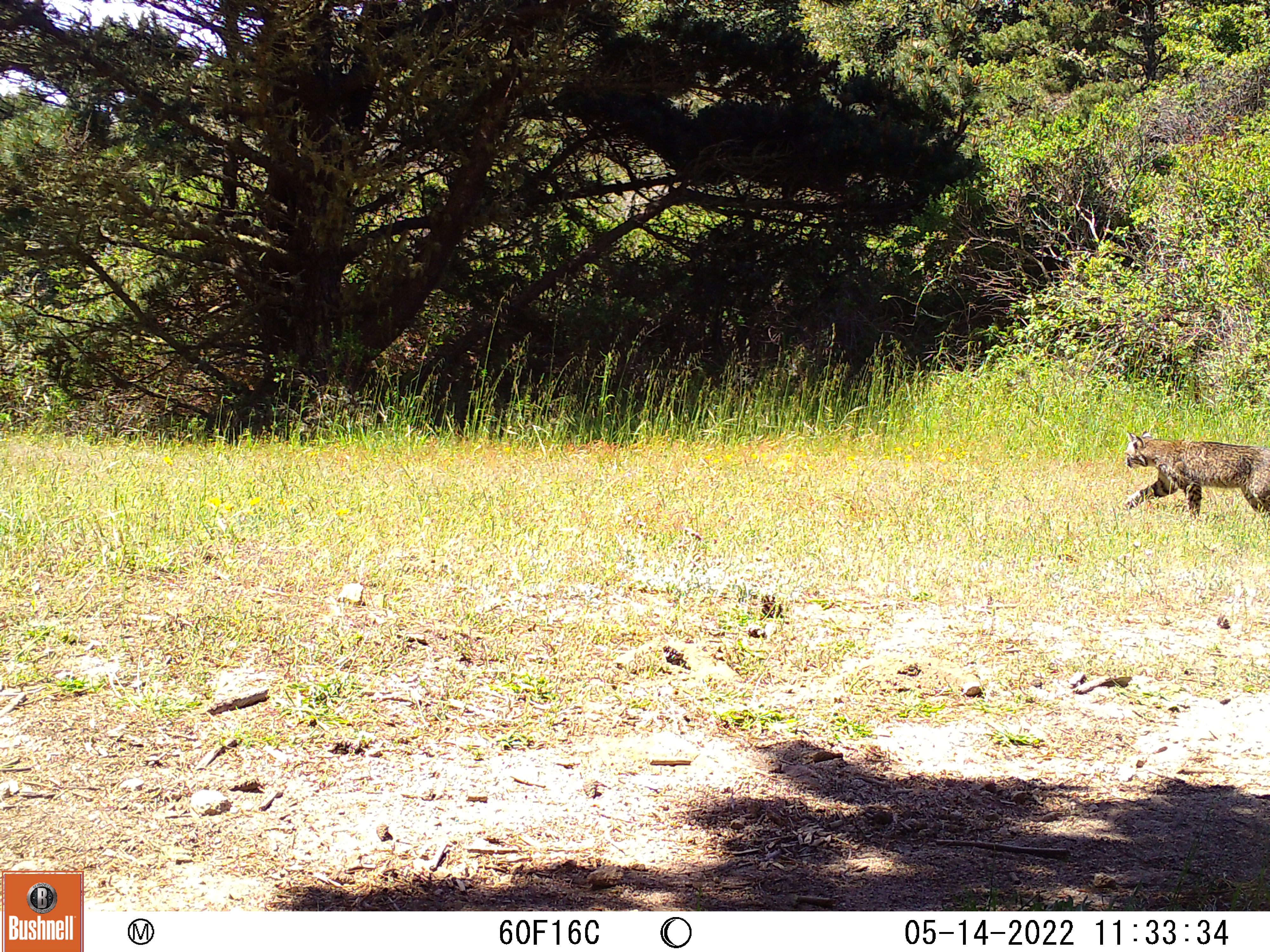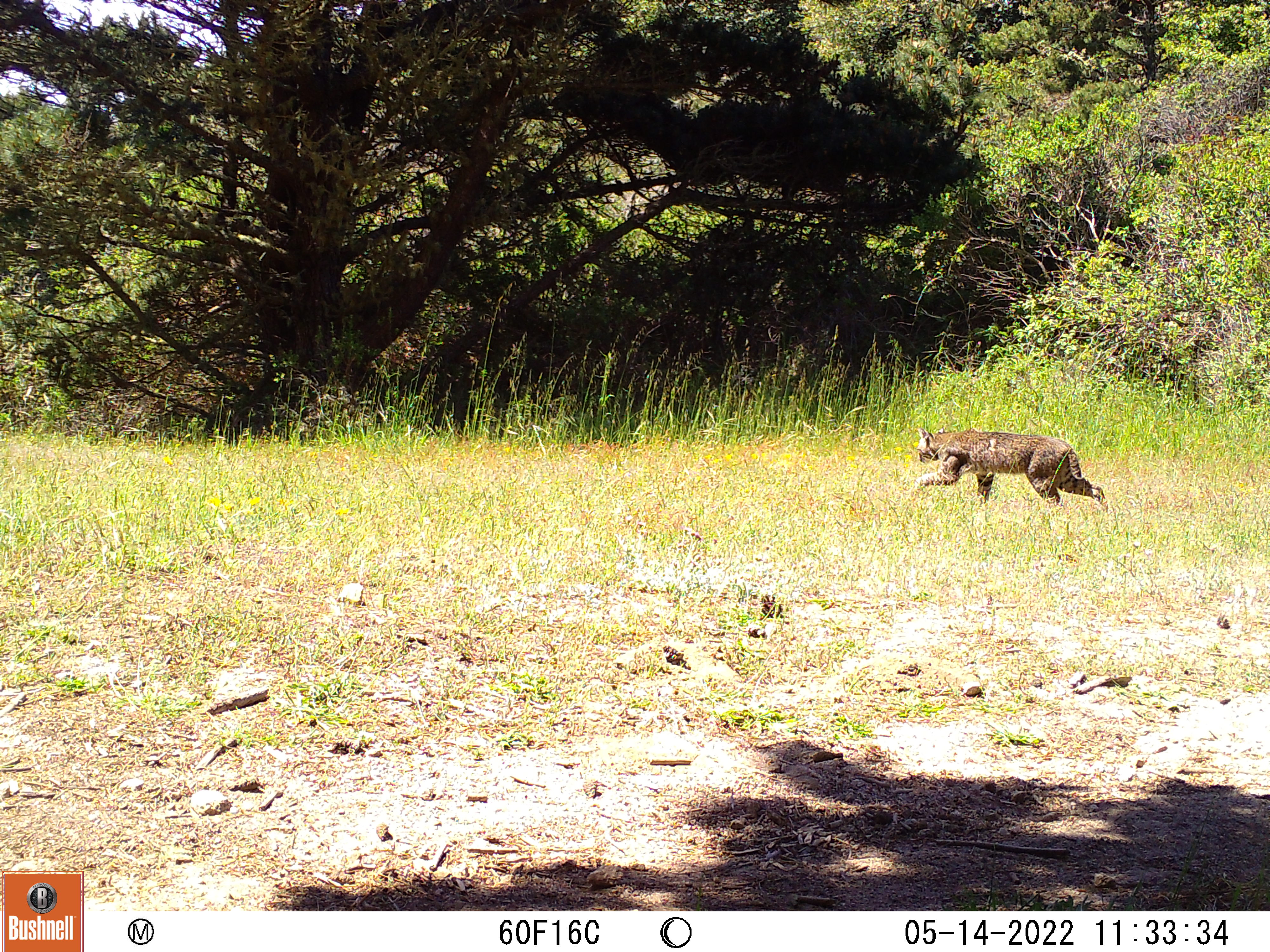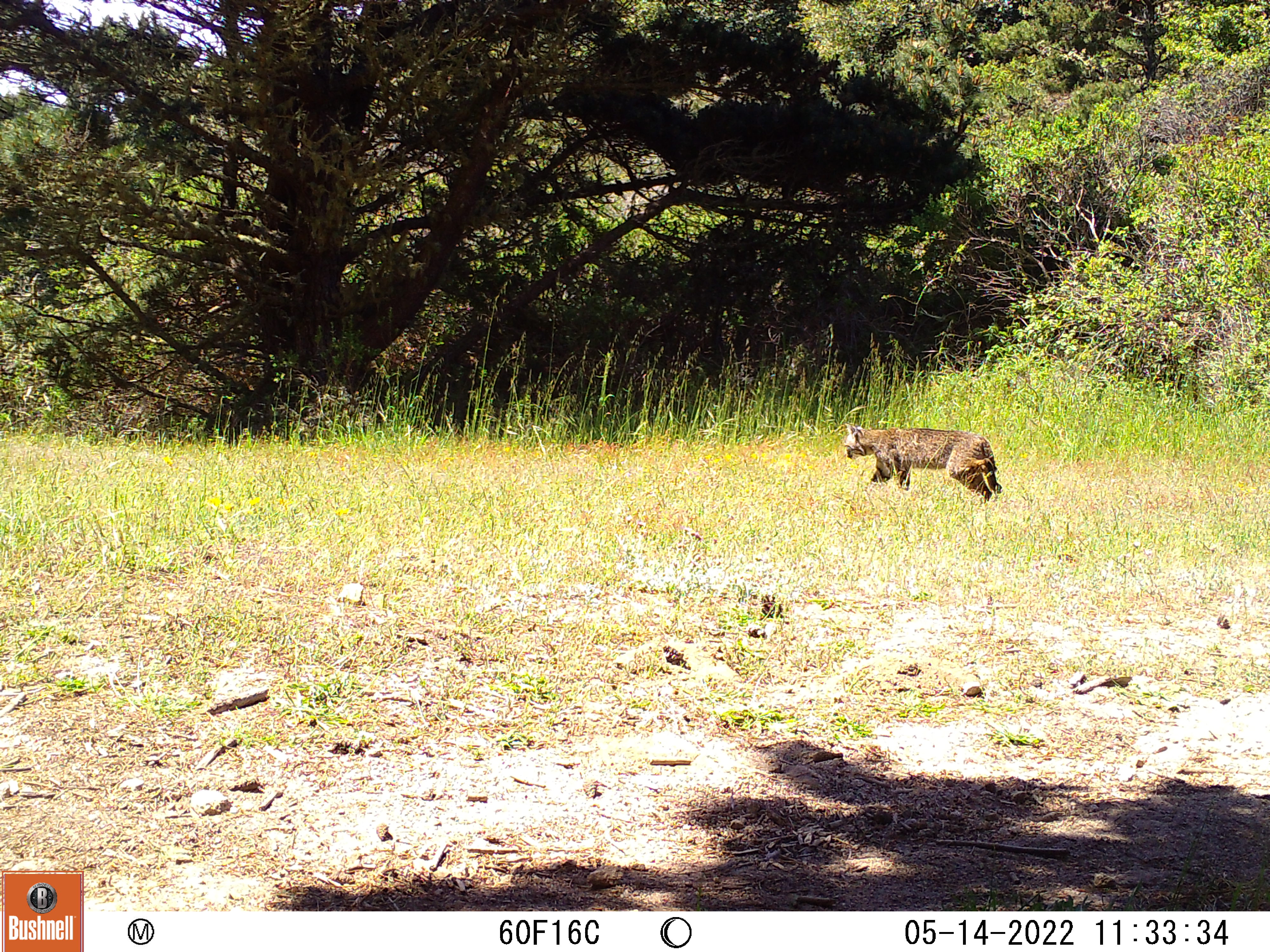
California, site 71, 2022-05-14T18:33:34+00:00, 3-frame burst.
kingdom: Animalia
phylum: Chordata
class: Mammalia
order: Carnivora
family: Felidae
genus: Lynx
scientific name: Lynx rufus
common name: bobcat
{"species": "bobcat (Lynx rufus)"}